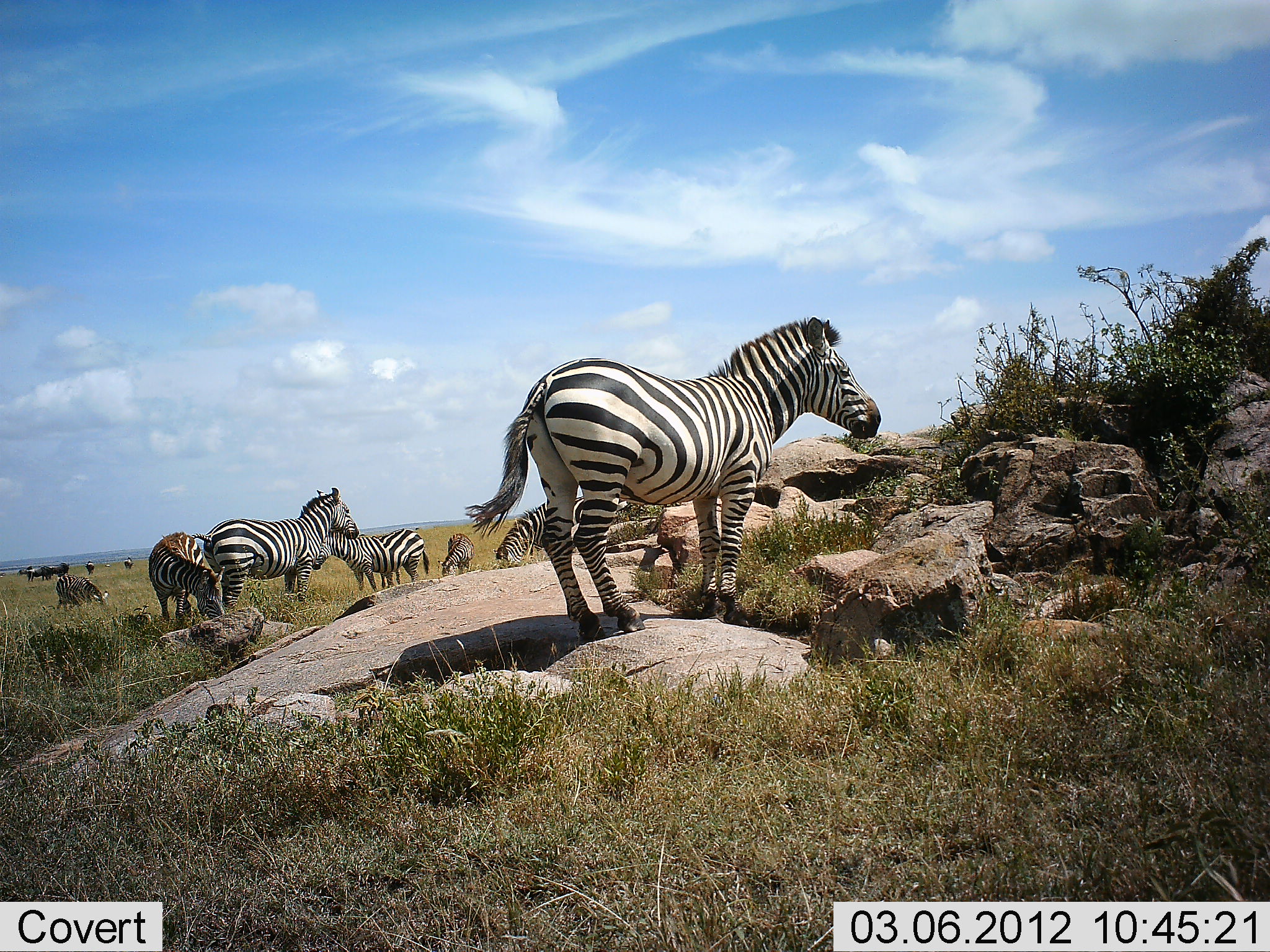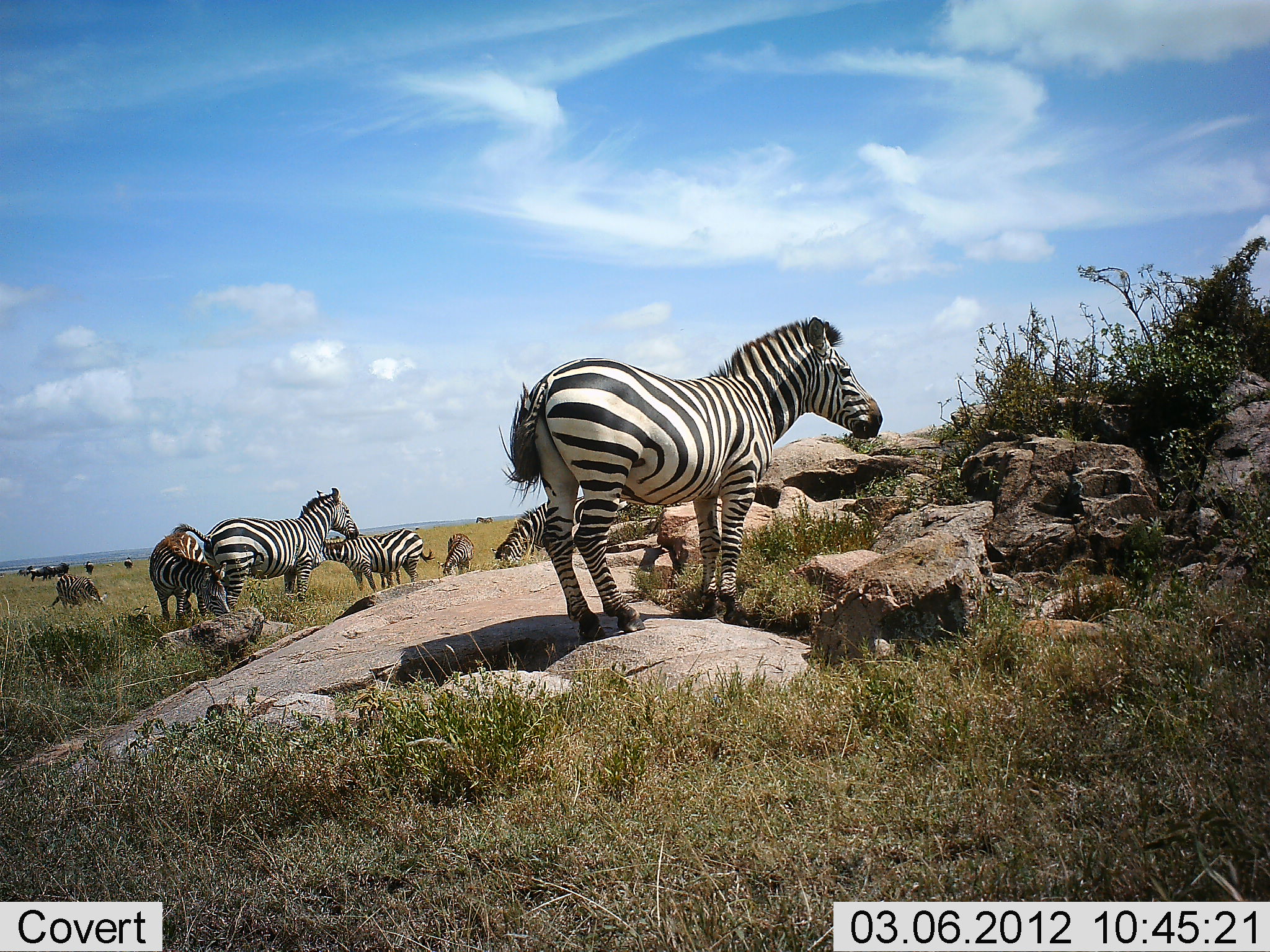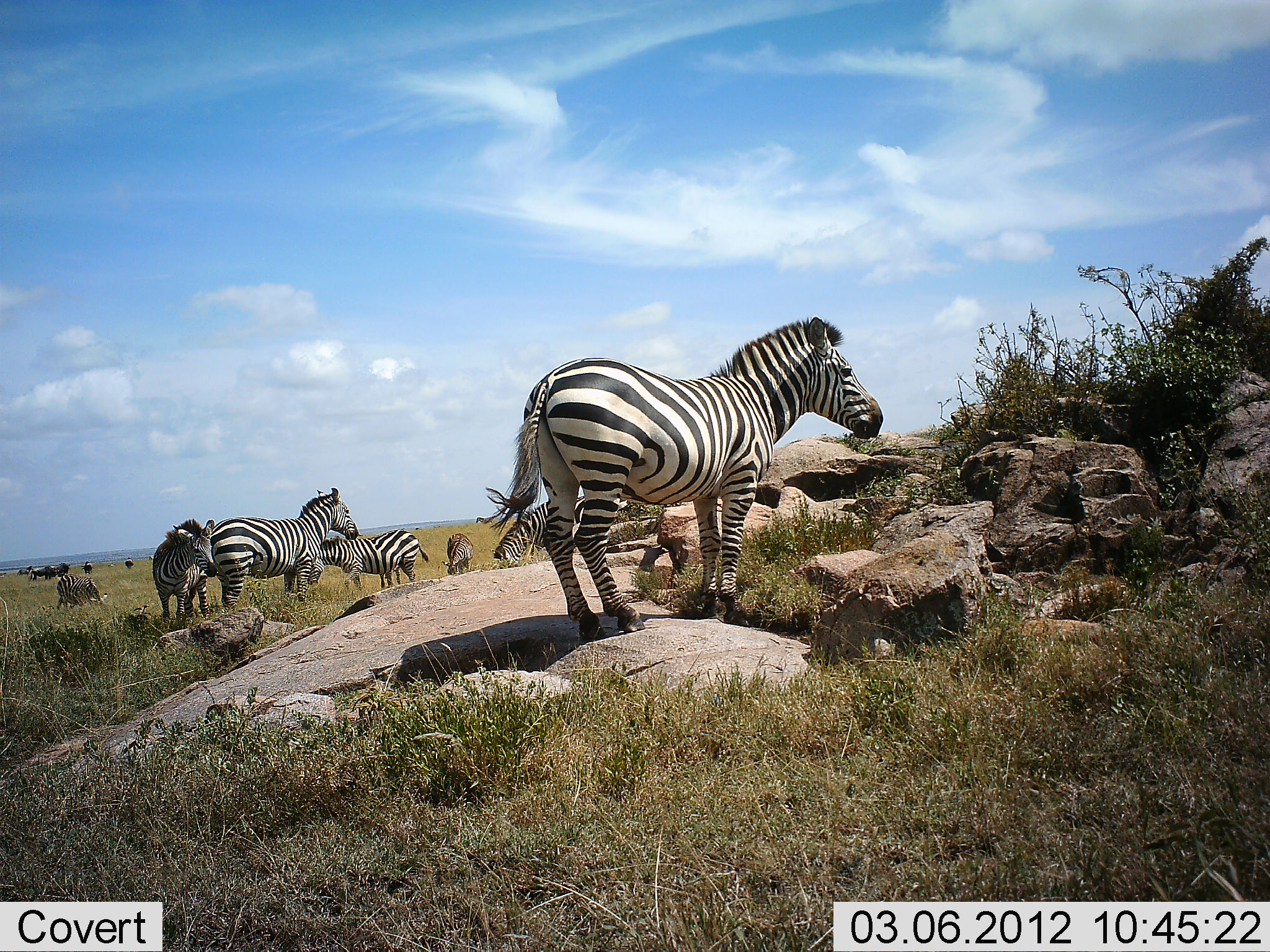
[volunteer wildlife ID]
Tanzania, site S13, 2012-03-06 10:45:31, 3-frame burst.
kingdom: Animalia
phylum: Chordata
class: Mammalia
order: Perissodactyla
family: Equidae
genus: Equus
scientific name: Equus quagga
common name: plains zebra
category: zebra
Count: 7.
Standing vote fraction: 100%.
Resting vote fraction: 12%.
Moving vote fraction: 17%.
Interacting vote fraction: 12%.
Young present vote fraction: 0%.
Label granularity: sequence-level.